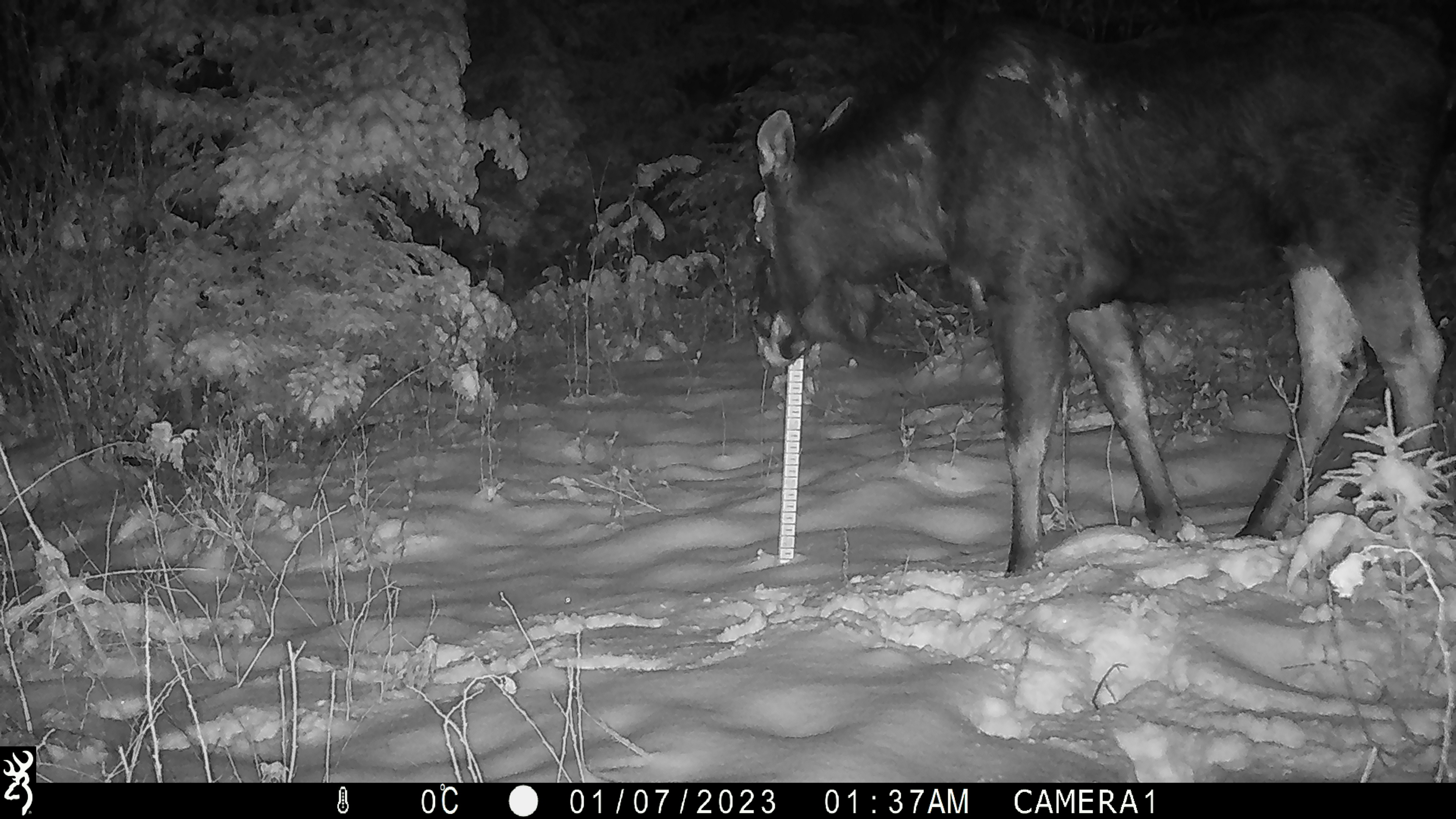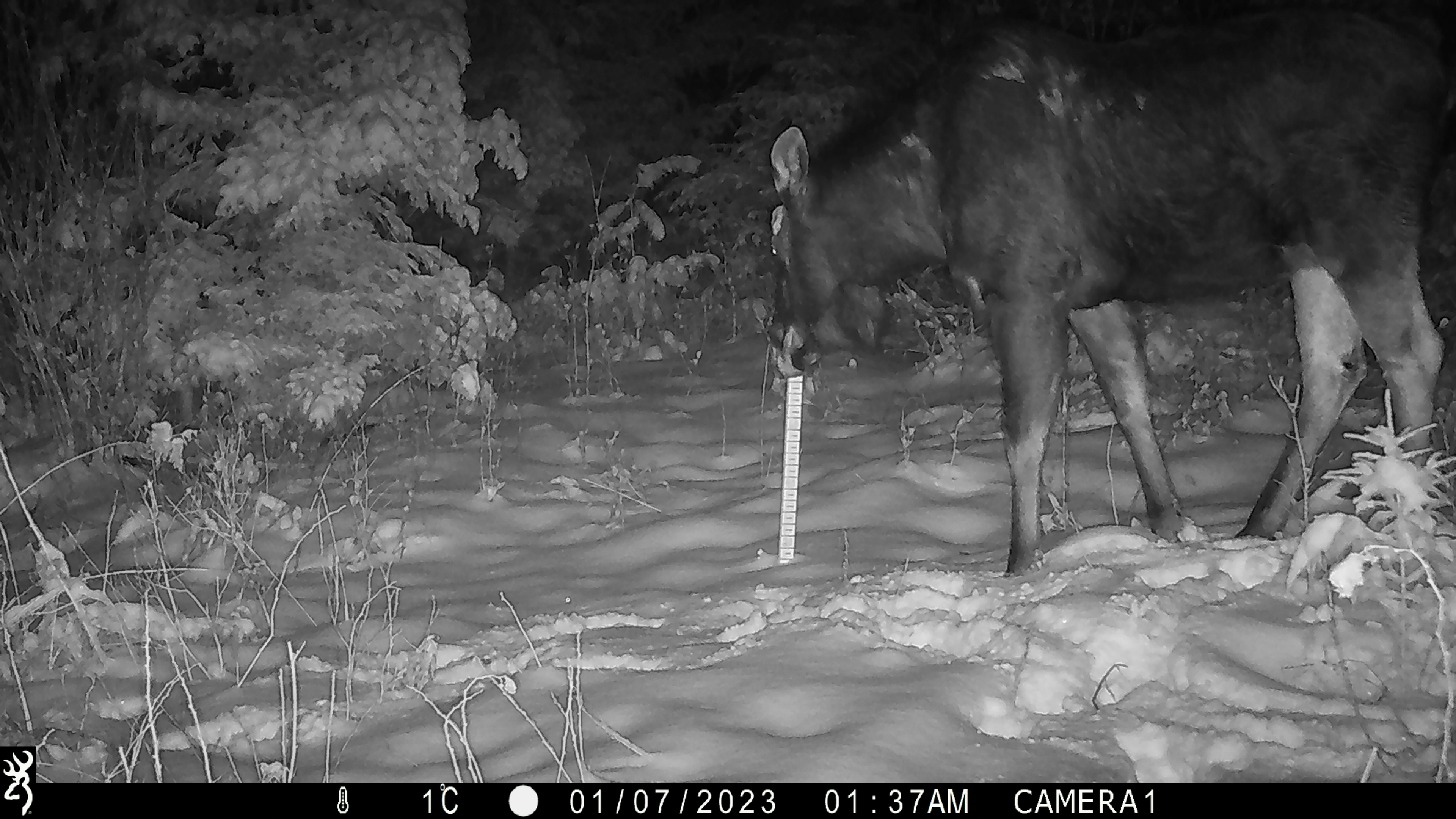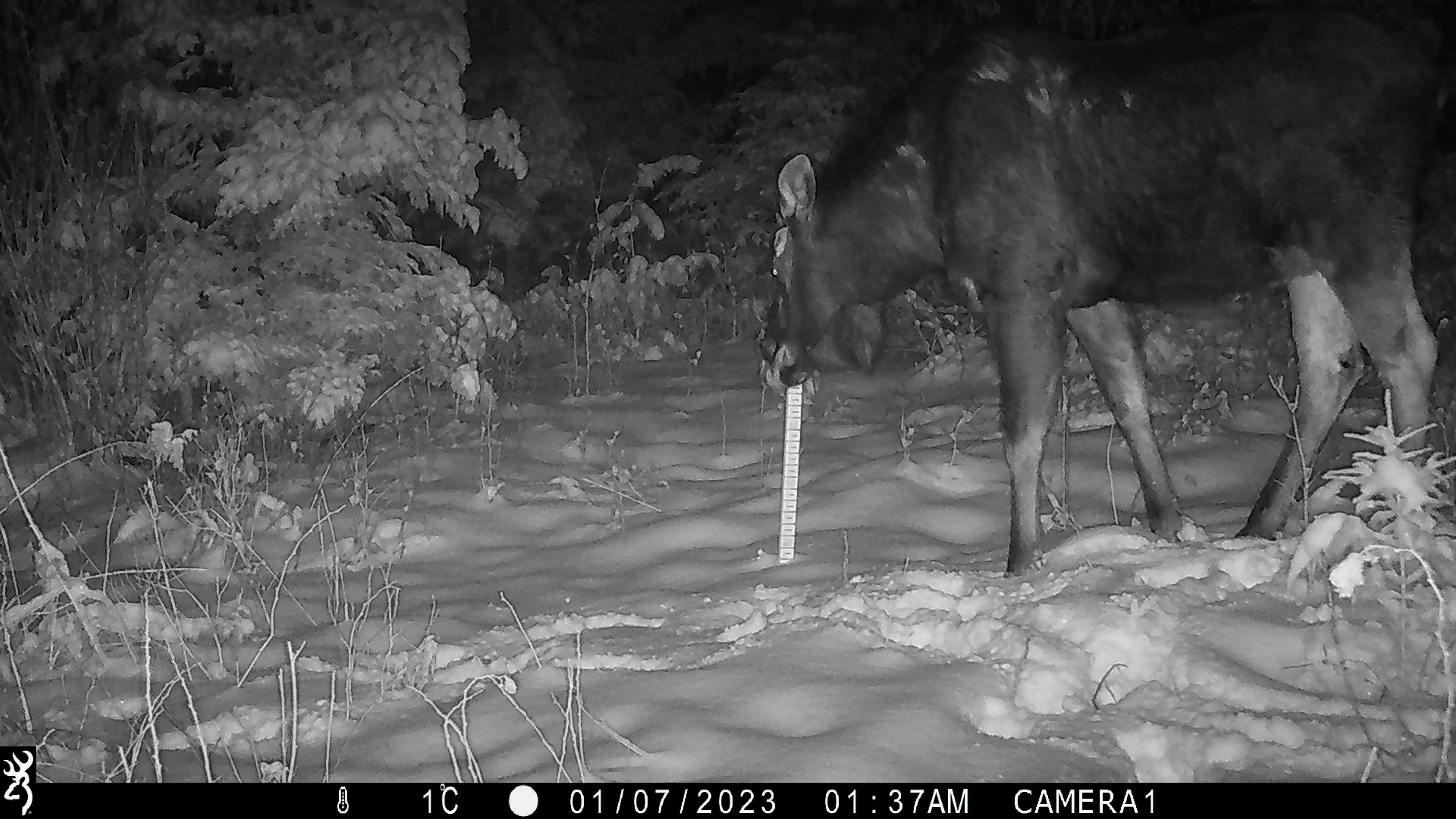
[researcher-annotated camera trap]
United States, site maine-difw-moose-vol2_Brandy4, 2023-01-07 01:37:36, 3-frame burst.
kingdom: Animalia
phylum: Chordata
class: Mammalia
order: Artiodactyla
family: Cervidae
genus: Alces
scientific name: Alces alces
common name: moose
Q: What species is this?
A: Moose (Alces alces).